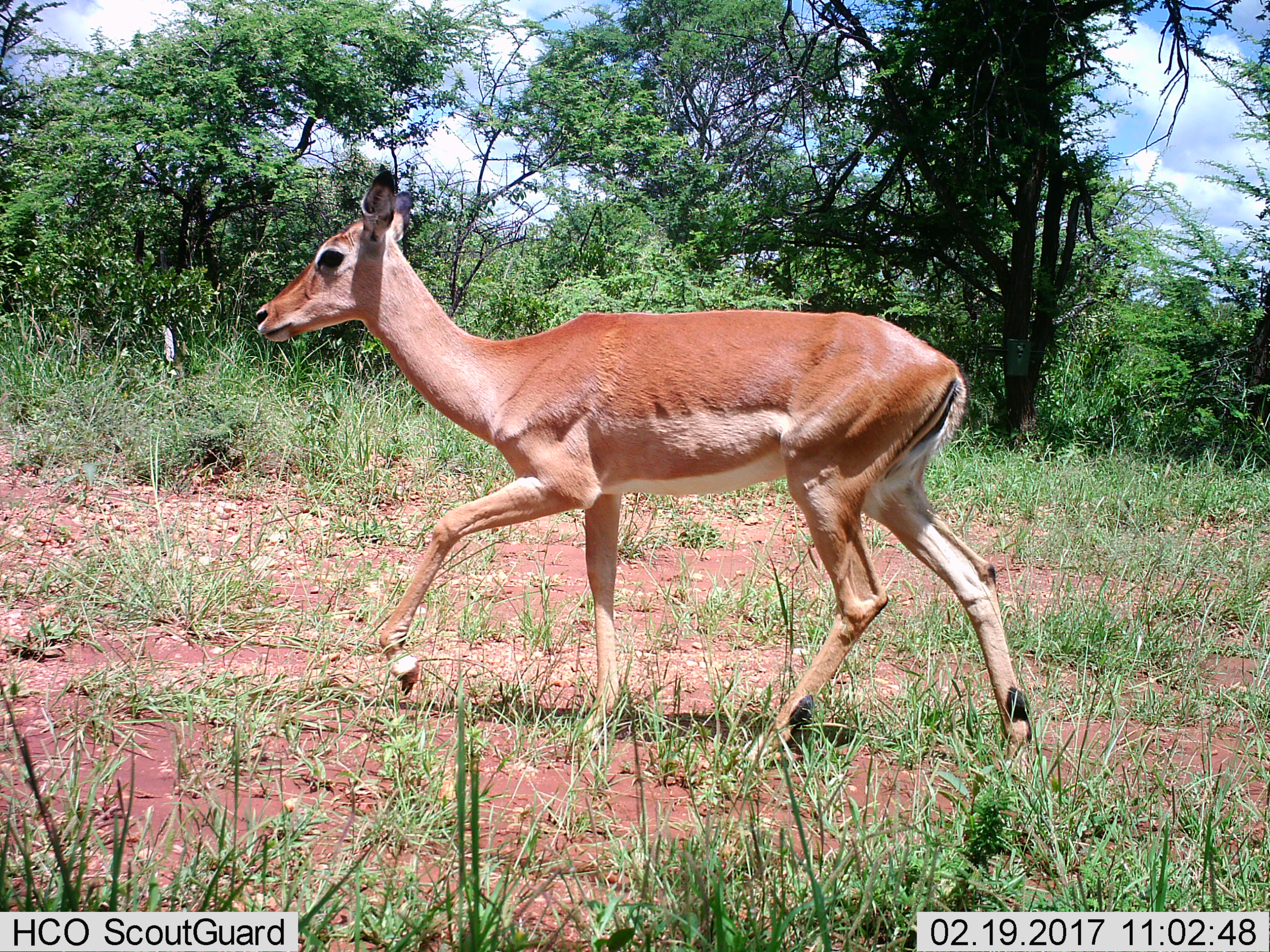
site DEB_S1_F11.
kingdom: Animalia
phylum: Chordata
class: Mammalia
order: Artiodactyla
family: Bovidae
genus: Aepyceros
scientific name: Aepyceros melampus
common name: impala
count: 1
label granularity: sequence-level